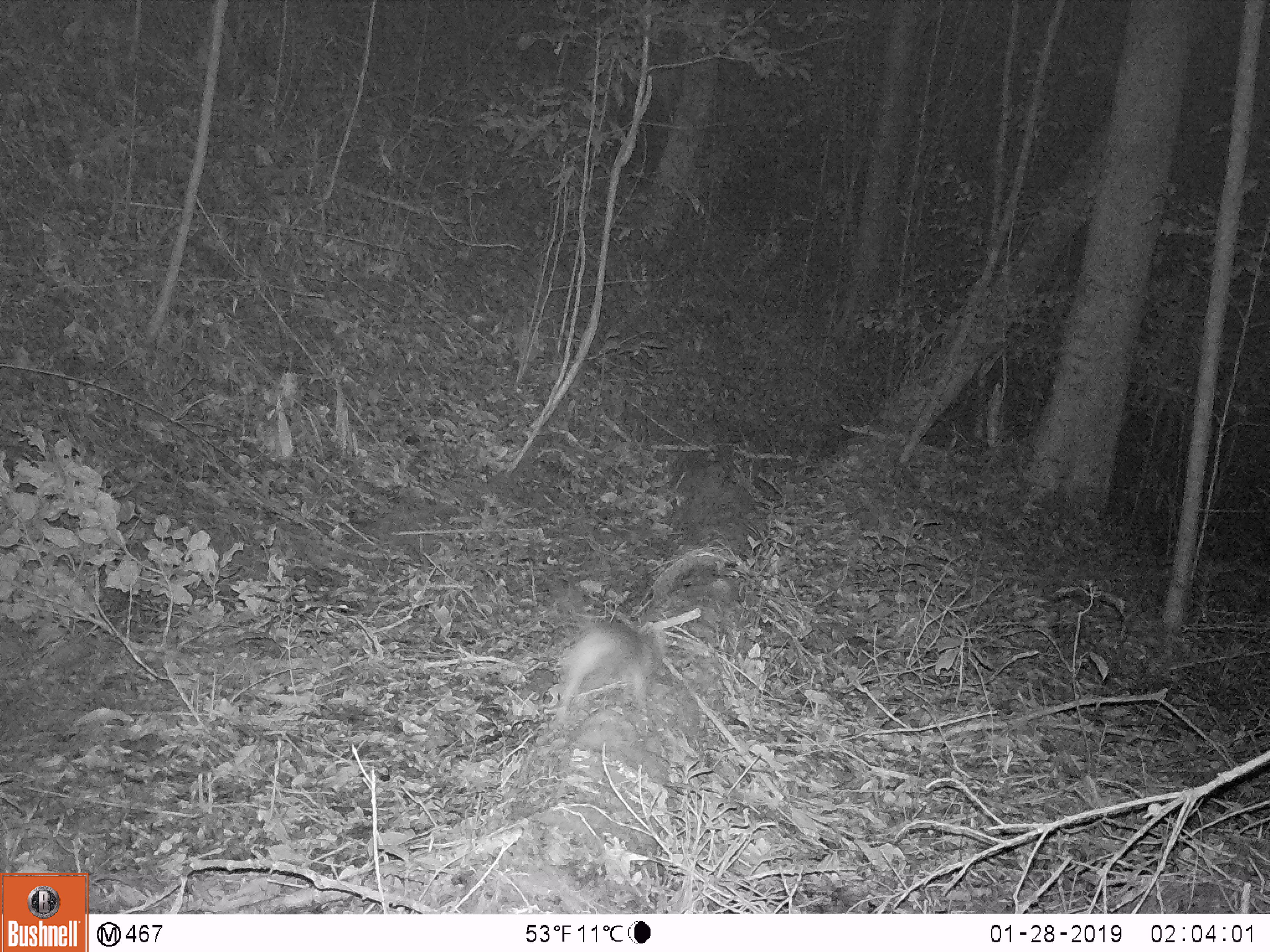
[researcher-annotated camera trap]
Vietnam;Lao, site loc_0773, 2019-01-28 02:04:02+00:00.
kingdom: Animalia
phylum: Chordata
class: Mammalia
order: Carnivora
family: Mustelidae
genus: Melogale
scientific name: Melogale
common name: ferret badger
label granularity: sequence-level